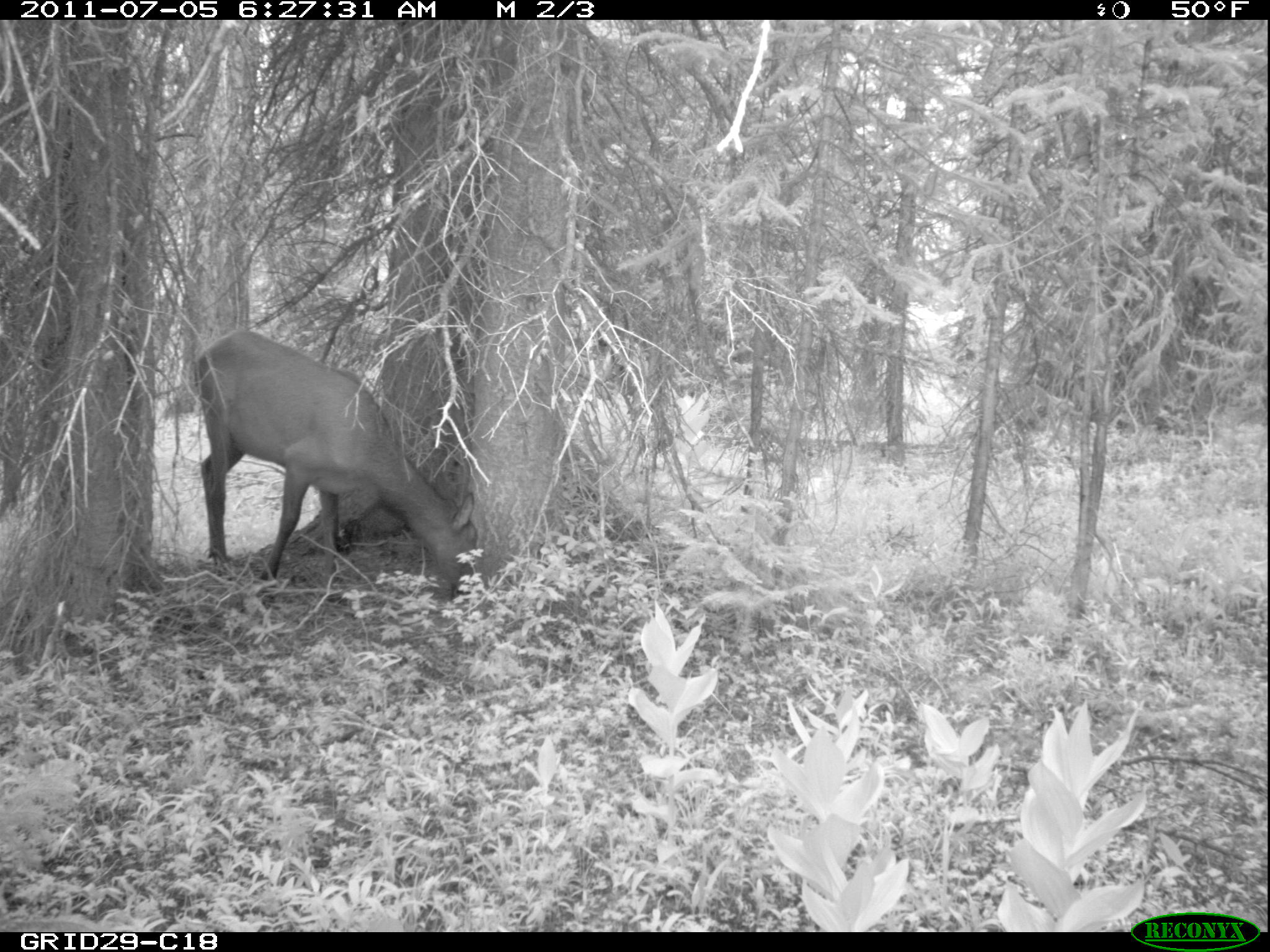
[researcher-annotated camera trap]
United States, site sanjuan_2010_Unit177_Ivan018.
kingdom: Animalia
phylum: Chordata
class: Mammalia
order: Artiodactyla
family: Cervidae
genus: Cervus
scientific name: Cervus elaphus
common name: red deer